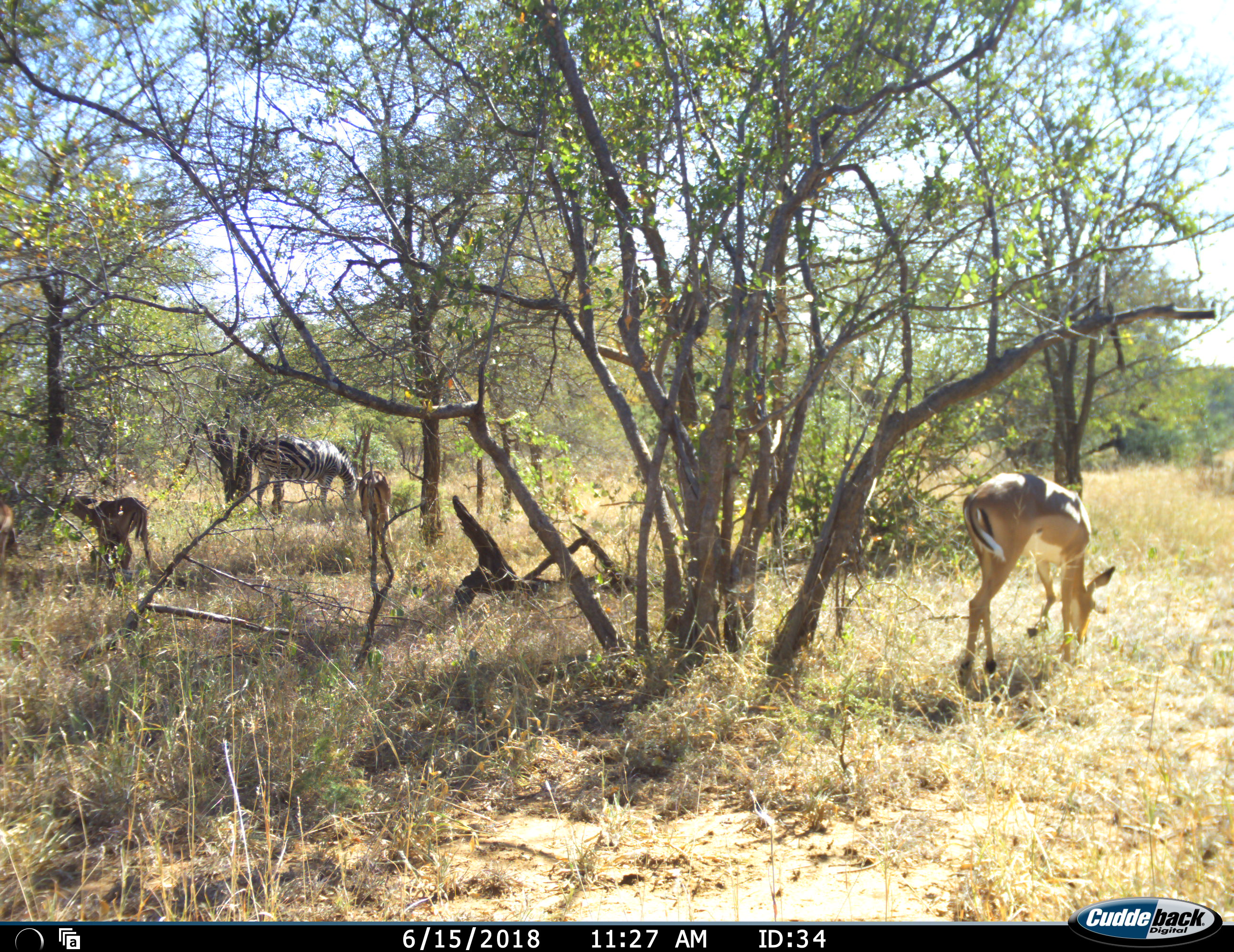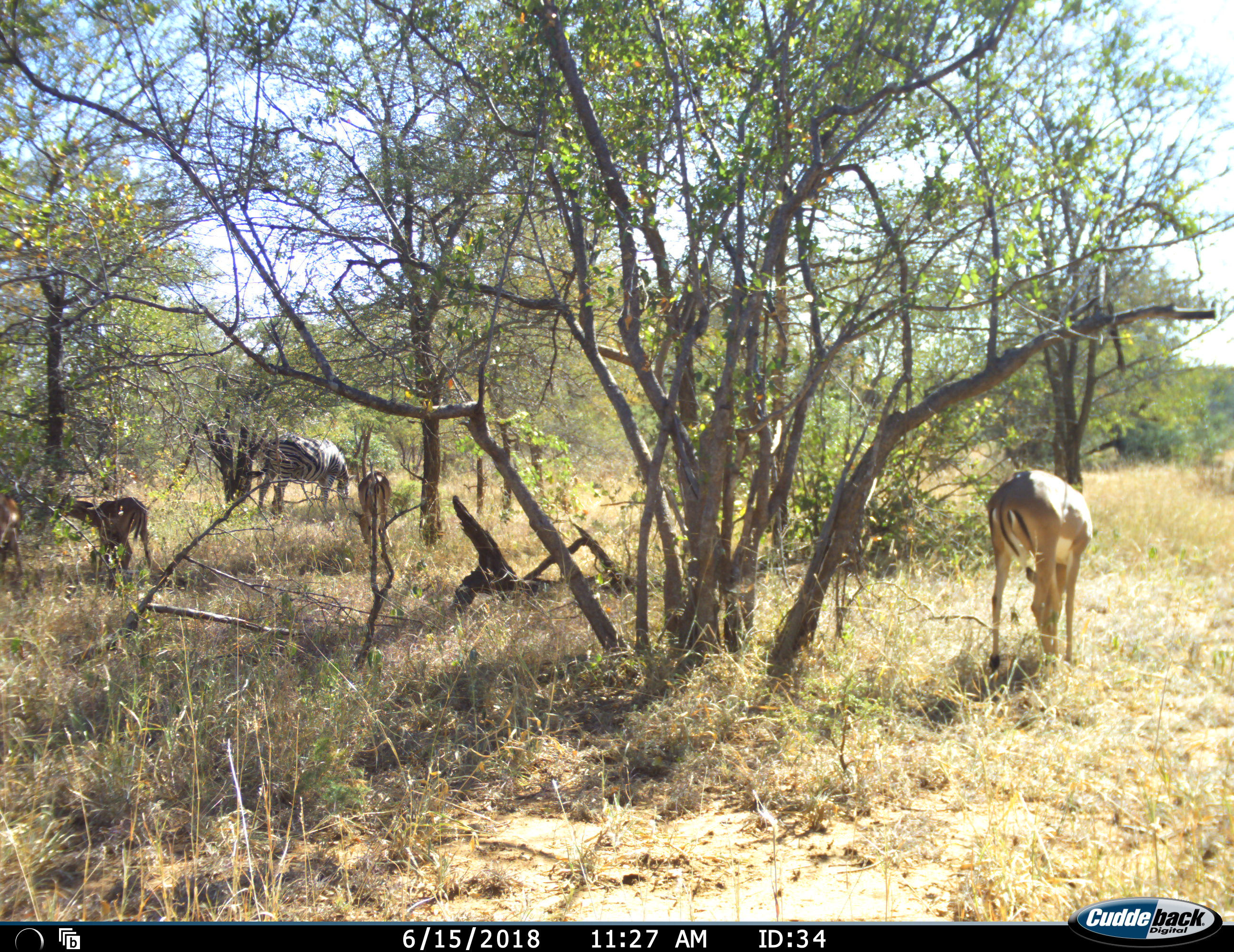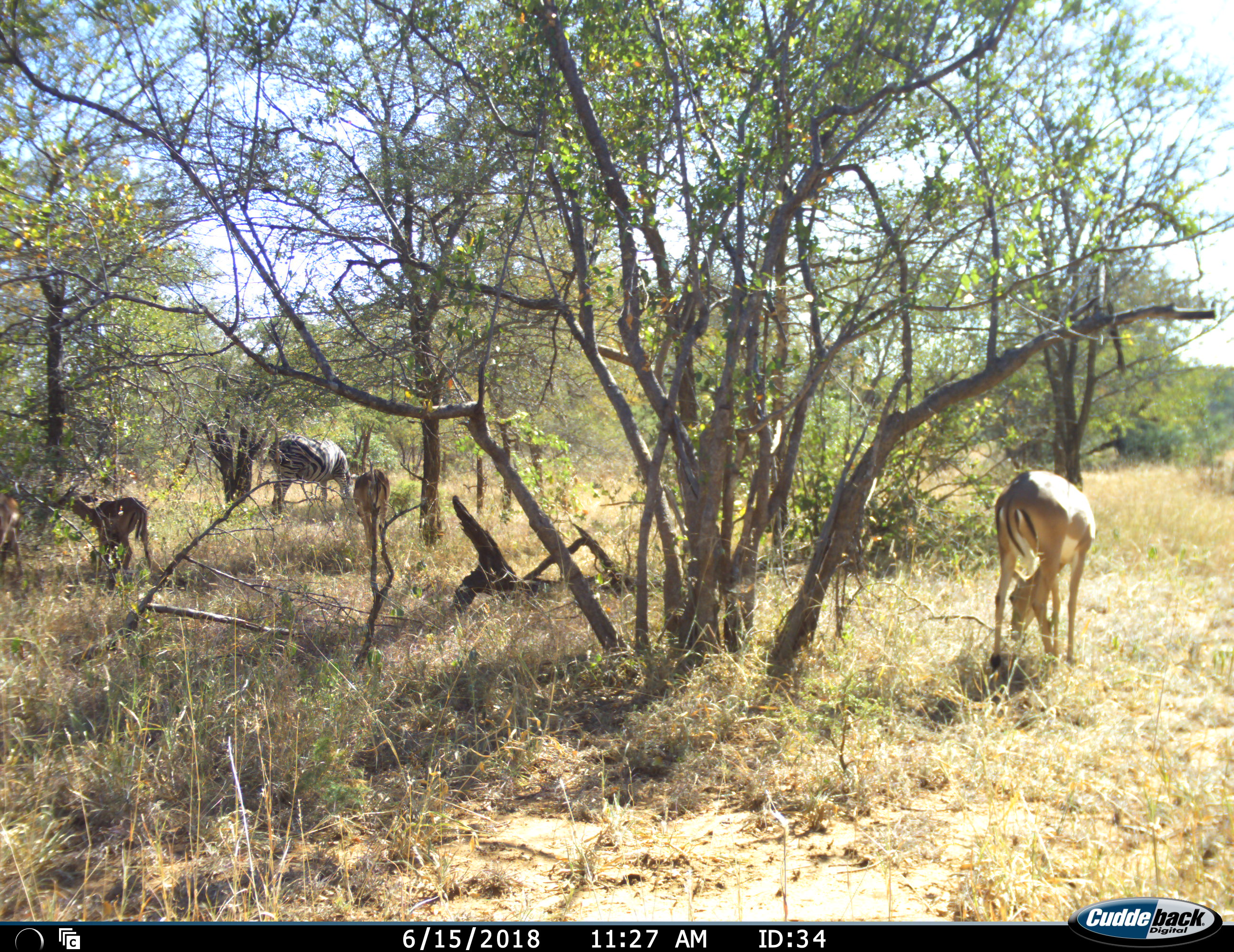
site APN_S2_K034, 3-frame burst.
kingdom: Animalia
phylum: Chordata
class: Mammalia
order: Artiodactyla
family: Bovidae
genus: Aepyceros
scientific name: Aepyceros melampus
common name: impala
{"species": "impala (Aepyceros melampus)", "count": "4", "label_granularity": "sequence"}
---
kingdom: Animalia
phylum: Chordata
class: Mammalia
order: Perissodactyla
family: Equidae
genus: Equus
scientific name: Equus quagga burchellii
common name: burchell's zebra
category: zebraburchells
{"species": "zebraburchells (burchell's zebra) (Equus quagga burchellii)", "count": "1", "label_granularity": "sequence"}